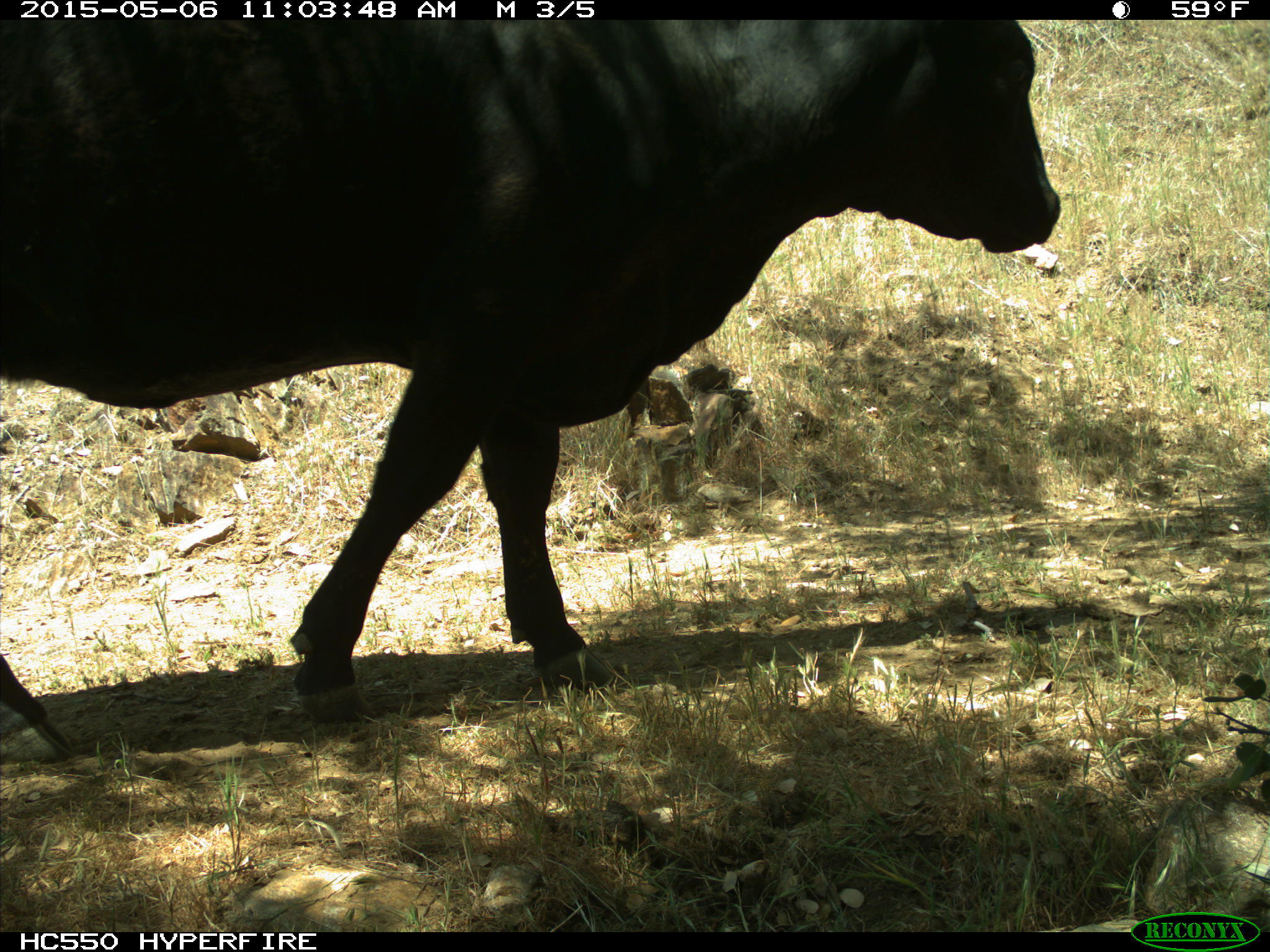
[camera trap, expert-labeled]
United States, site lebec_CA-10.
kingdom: Animalia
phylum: Chordata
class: Mammalia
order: Artiodactyla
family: Bovidae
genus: Bos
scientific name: Bos taurus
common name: domestic cow